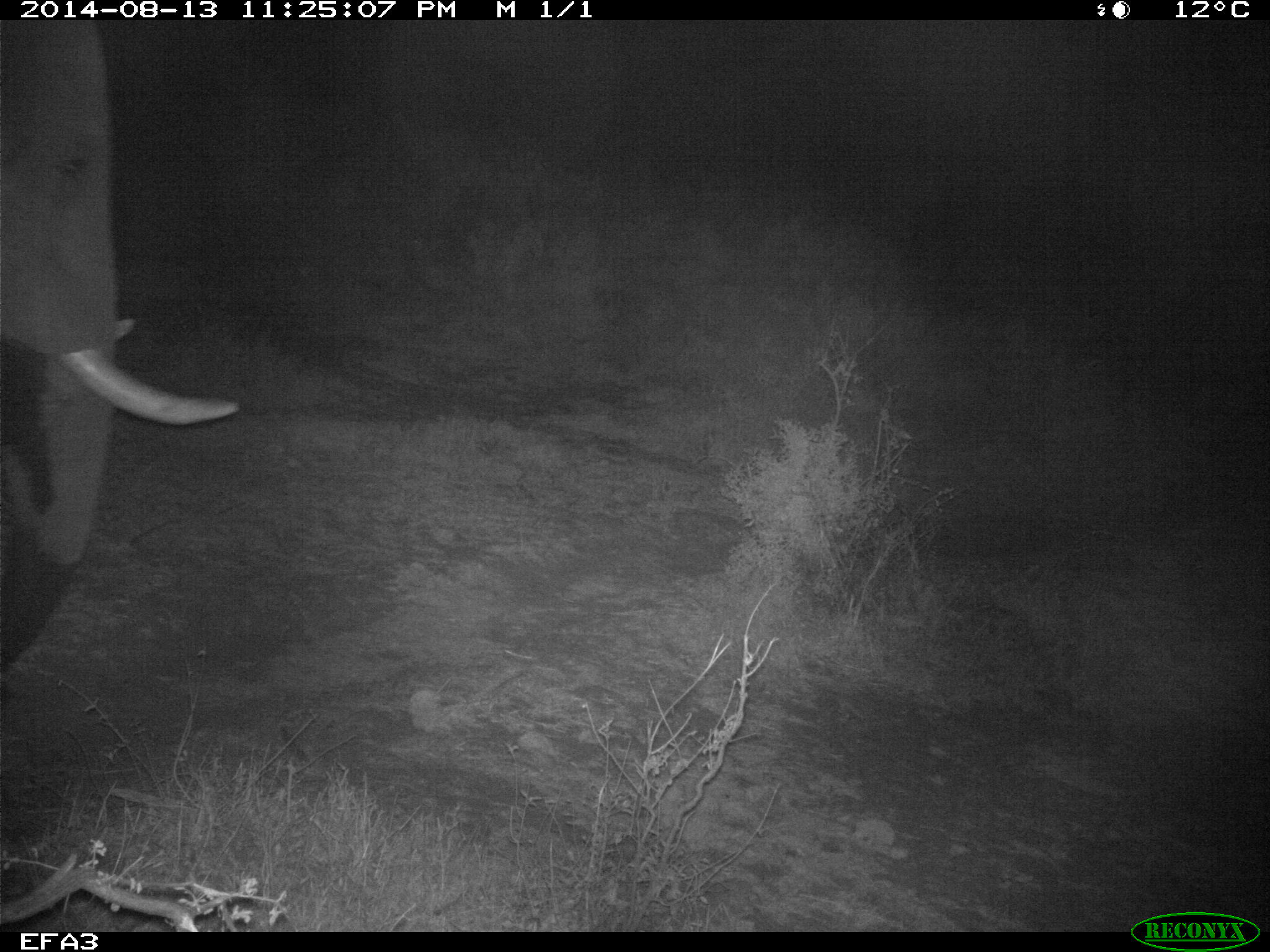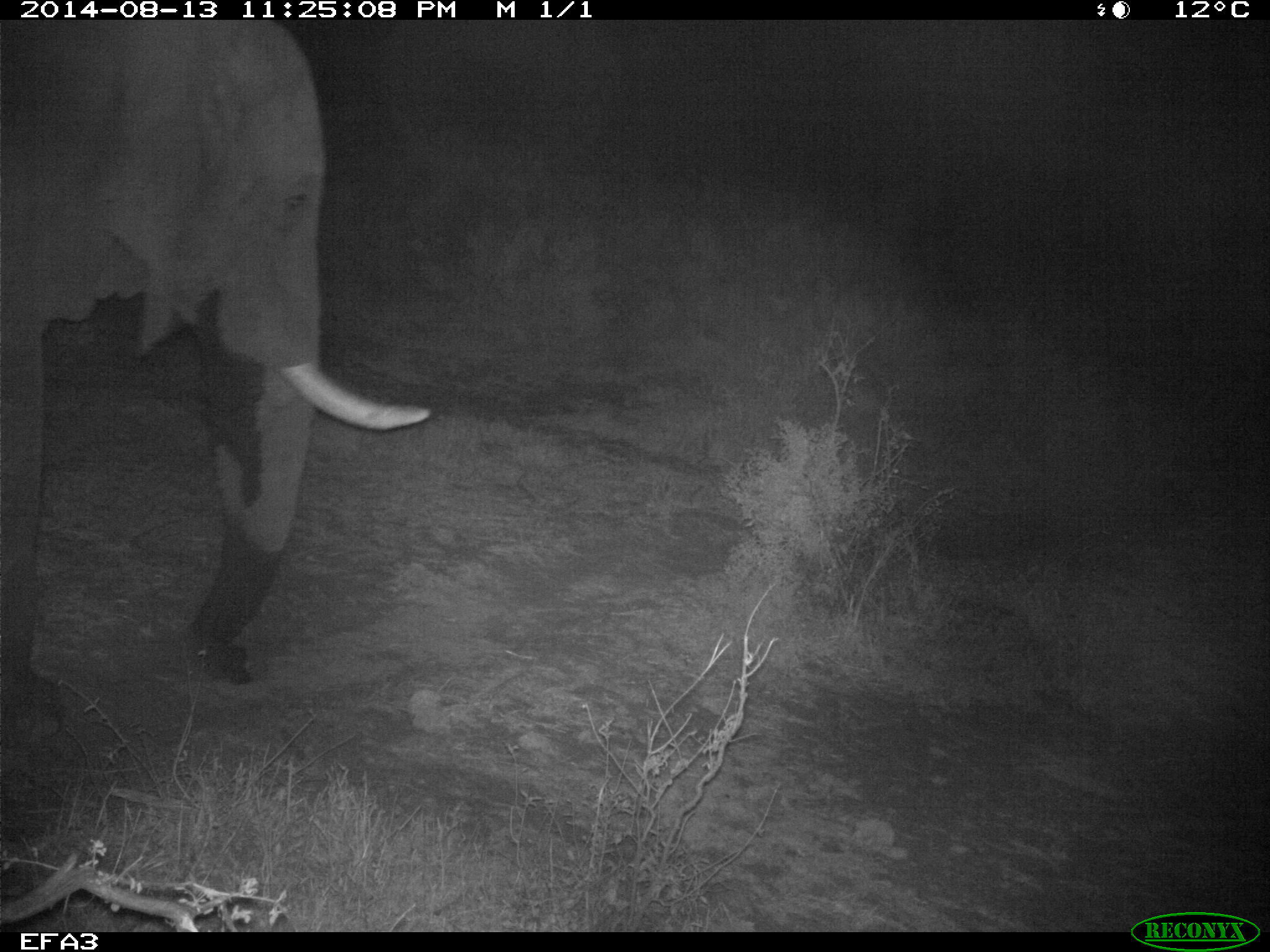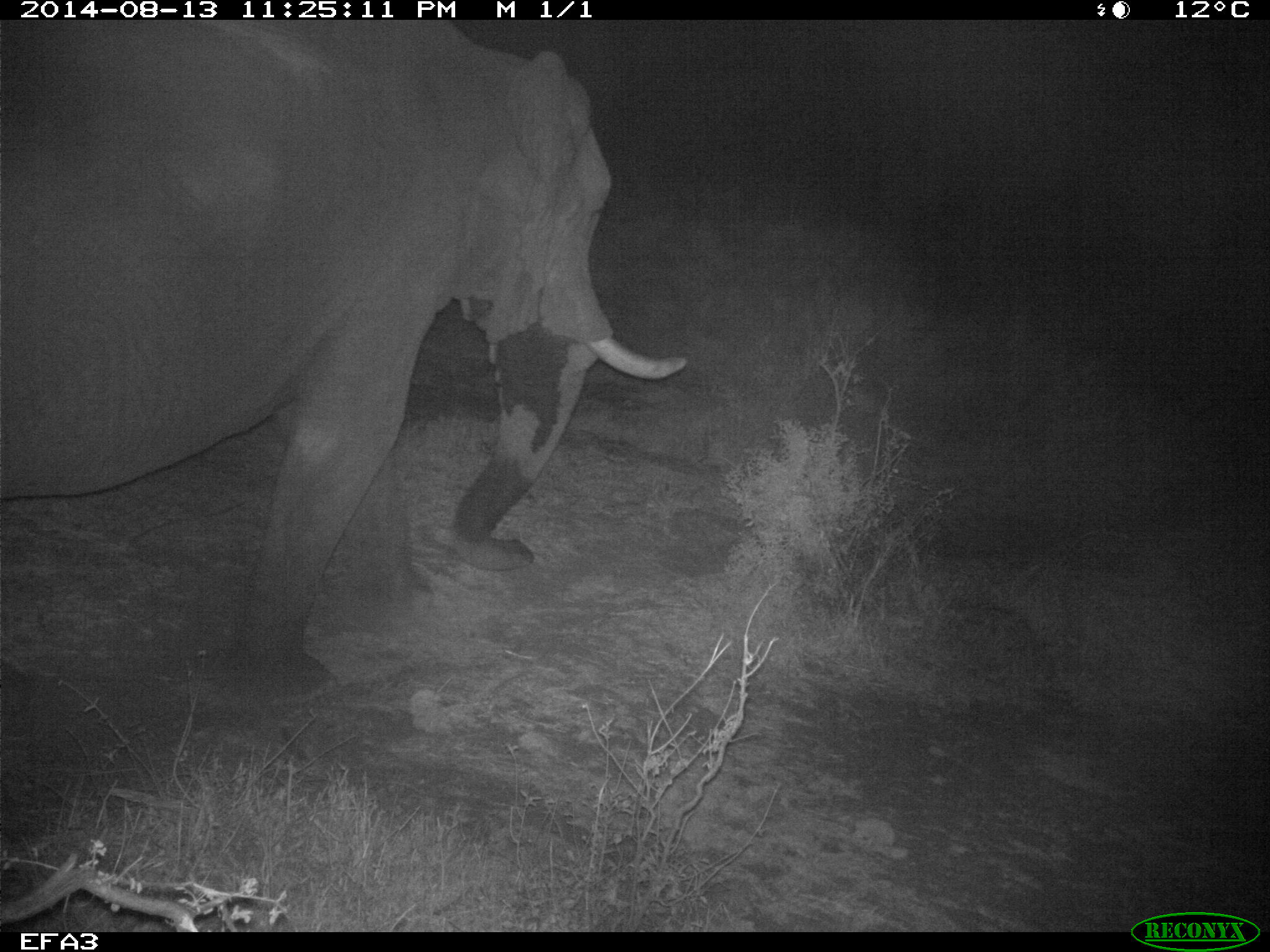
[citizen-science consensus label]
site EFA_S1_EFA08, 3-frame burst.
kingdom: Animalia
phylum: Chordata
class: Mammalia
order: Proboscidea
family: Elephantidae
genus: Loxodonta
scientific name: Loxodonta africana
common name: african bush elephant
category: elephant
Elephant (african bush elephant) (Loxodonta africana), count 1. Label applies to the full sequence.